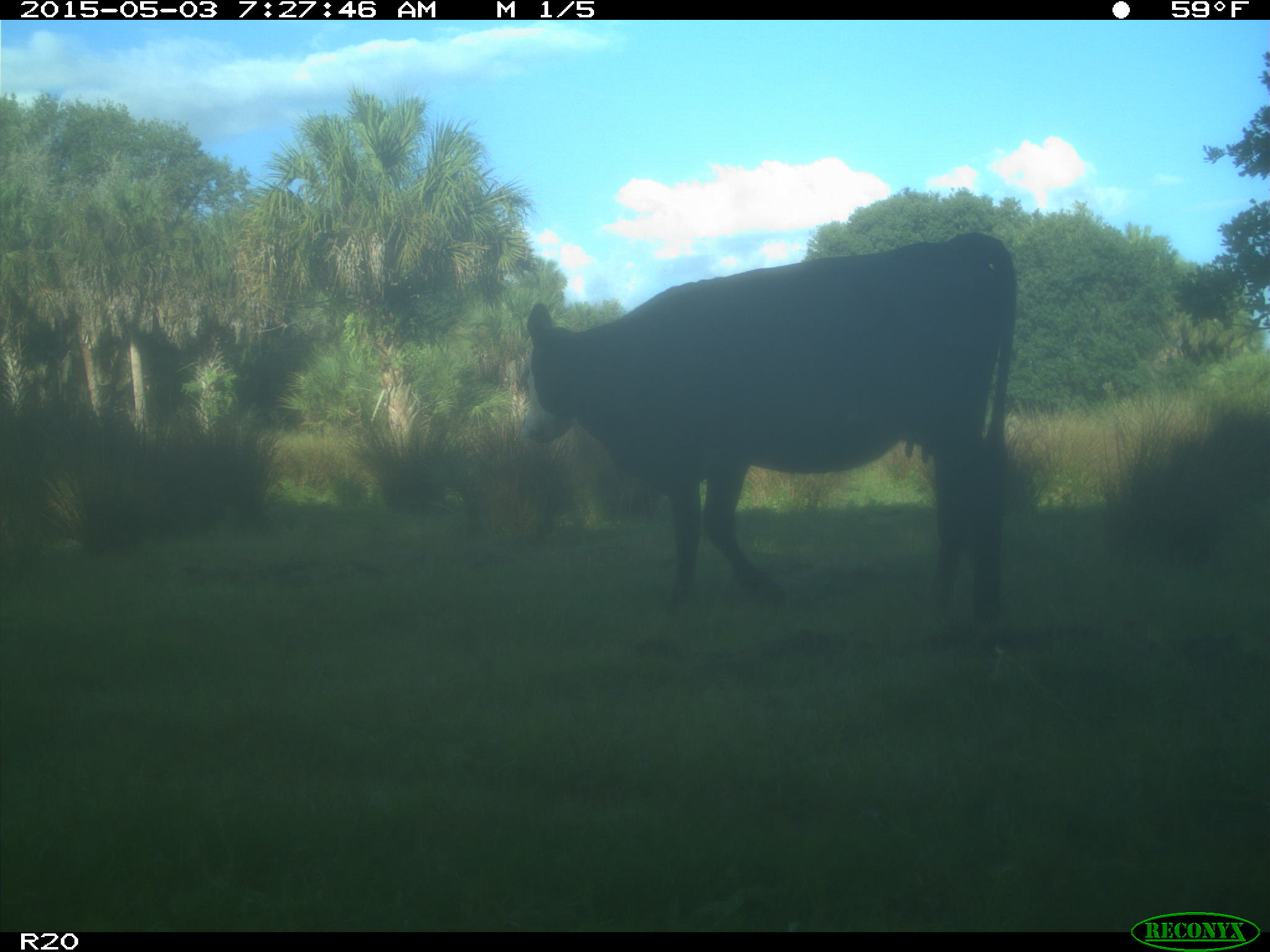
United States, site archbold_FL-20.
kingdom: Animalia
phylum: Chordata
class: Mammalia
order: Artiodactyla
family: Bovidae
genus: Bos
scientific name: Bos taurus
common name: domestic cow